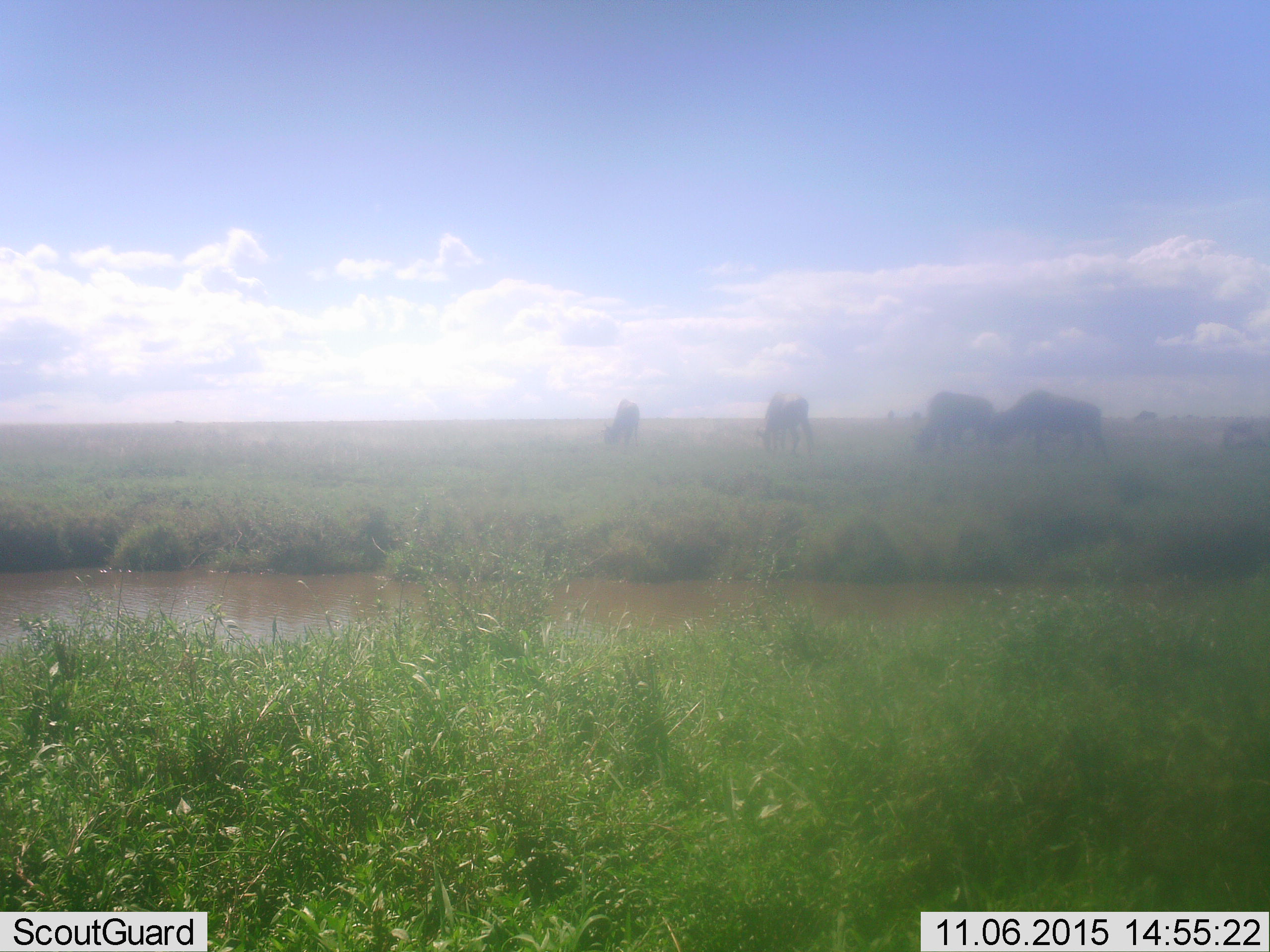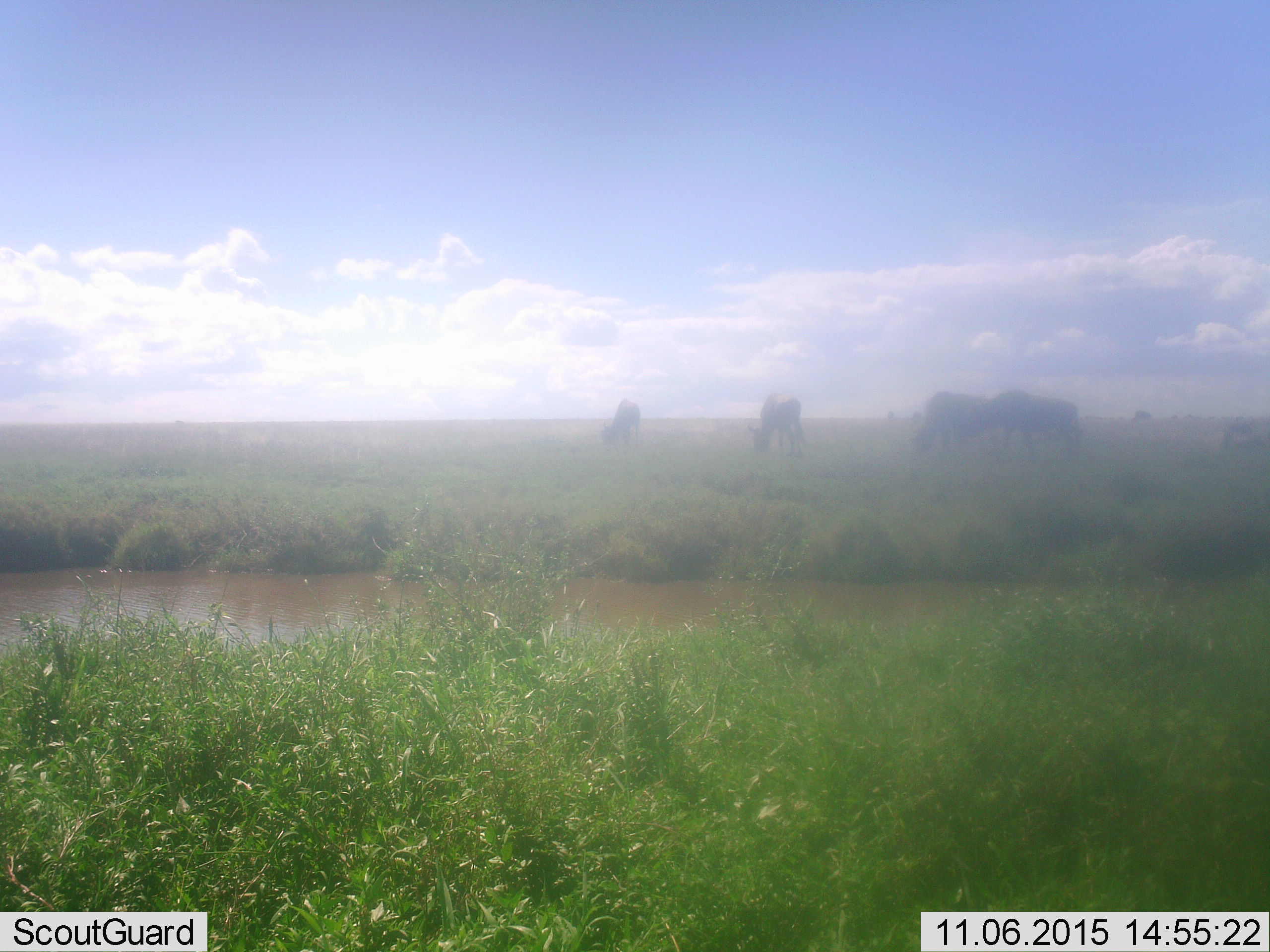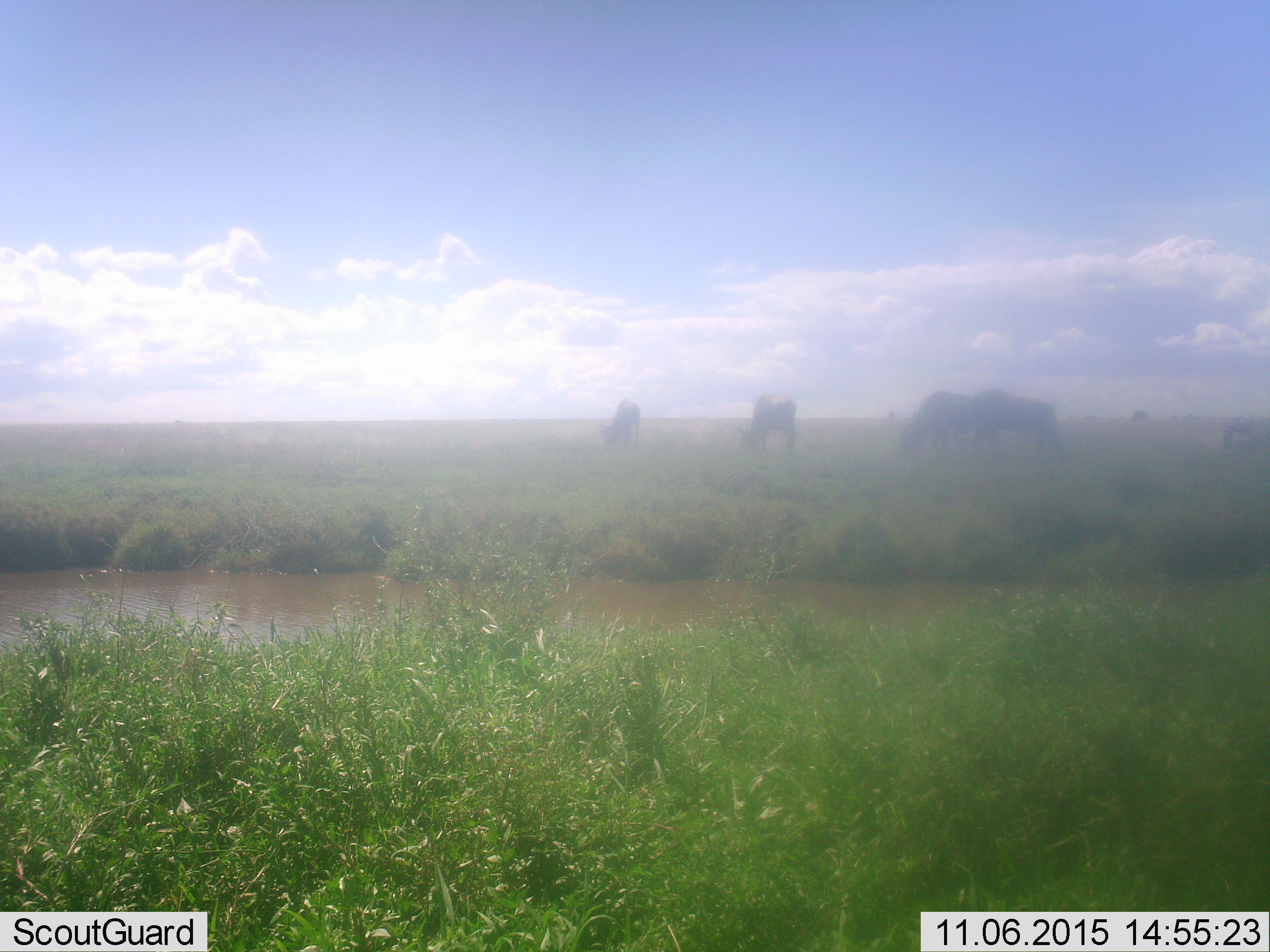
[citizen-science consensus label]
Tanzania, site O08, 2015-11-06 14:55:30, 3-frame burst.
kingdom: Animalia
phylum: Chordata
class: Mammalia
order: Artiodactyla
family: Bovidae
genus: Connochaetes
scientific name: Connochaetes taurinus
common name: blue wildebeest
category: wildebeest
Wildebeest (blue wildebeest) (Connochaetes taurinus), count 4. Behavior (volunteer vote fractions): standing 29%, resting 14%, moving 57%, interacting 0%. Young present (vote fraction): 0%. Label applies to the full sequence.